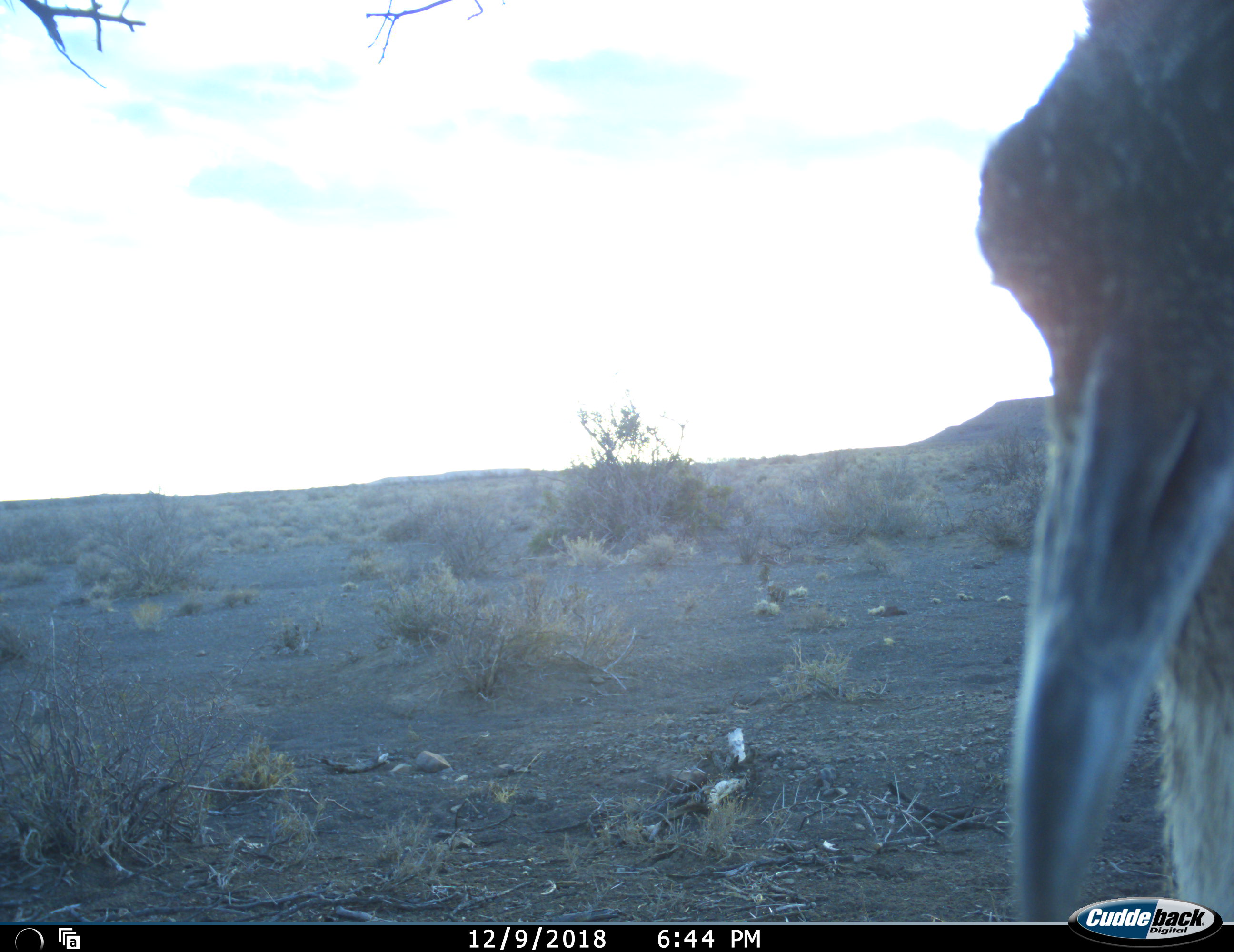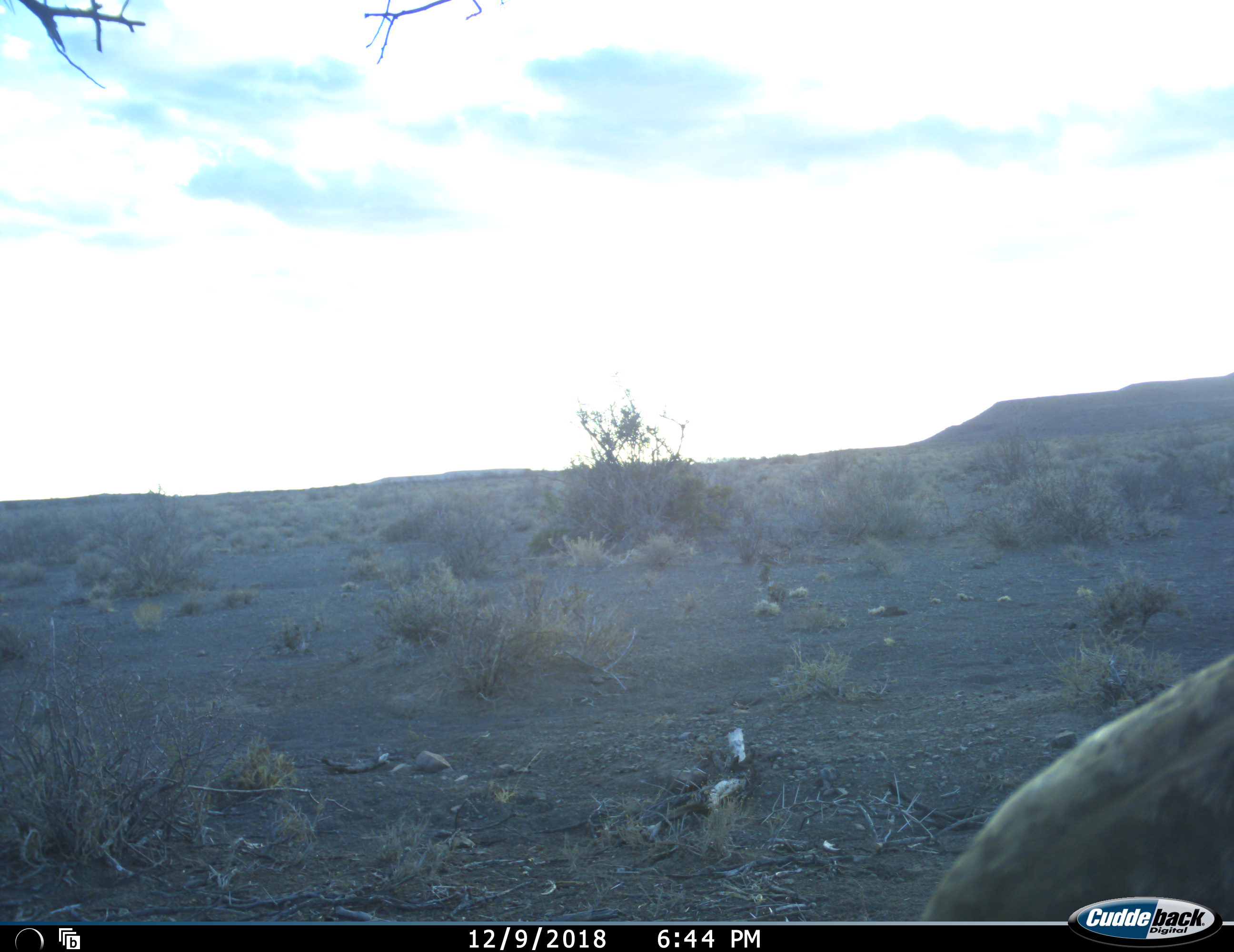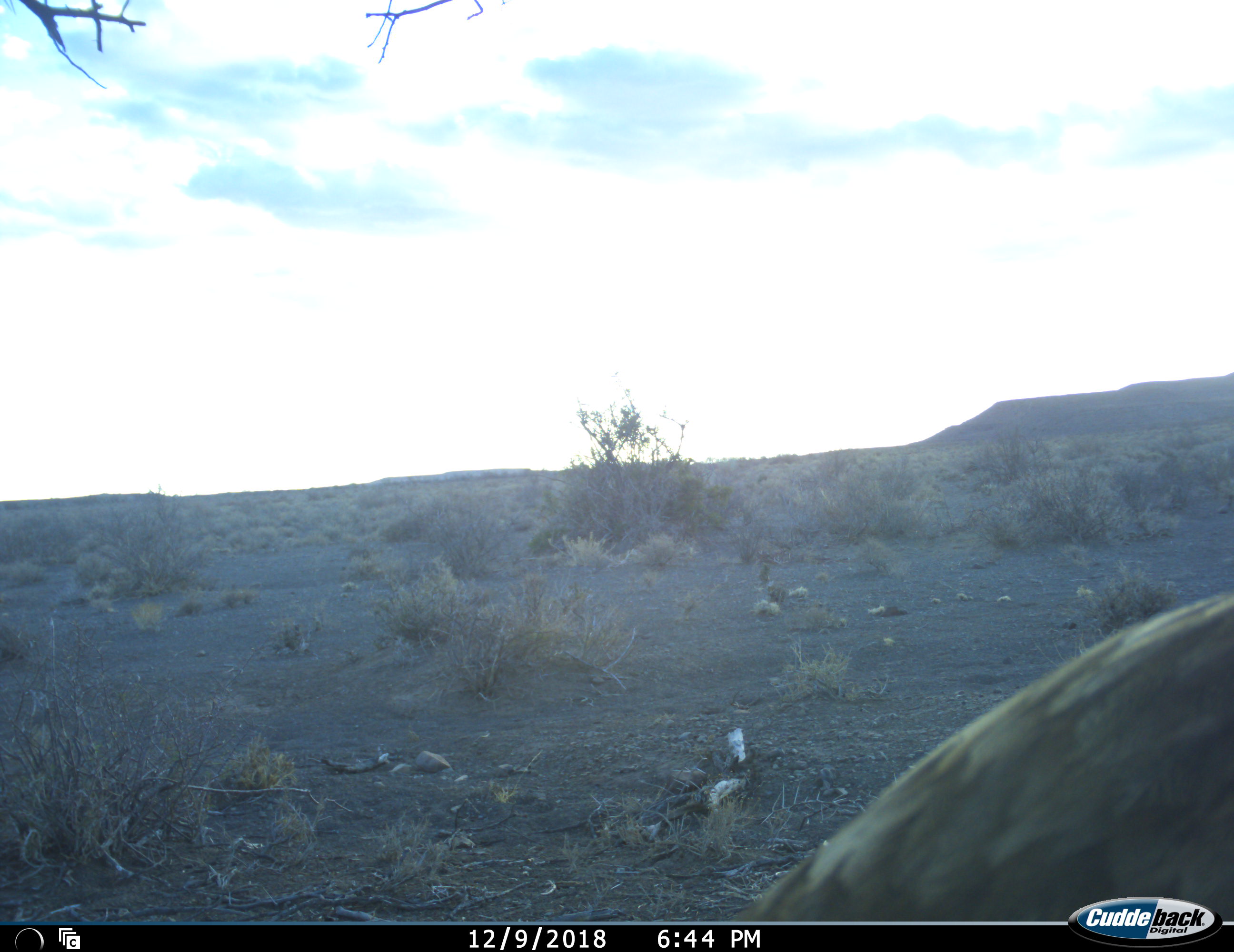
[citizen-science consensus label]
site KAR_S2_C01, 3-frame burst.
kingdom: Animalia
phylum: Chordata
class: Aves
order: Otidiformes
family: Otididae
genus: Ardeotis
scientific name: Ardeotis kori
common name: kori bustard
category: bustardkori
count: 1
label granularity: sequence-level